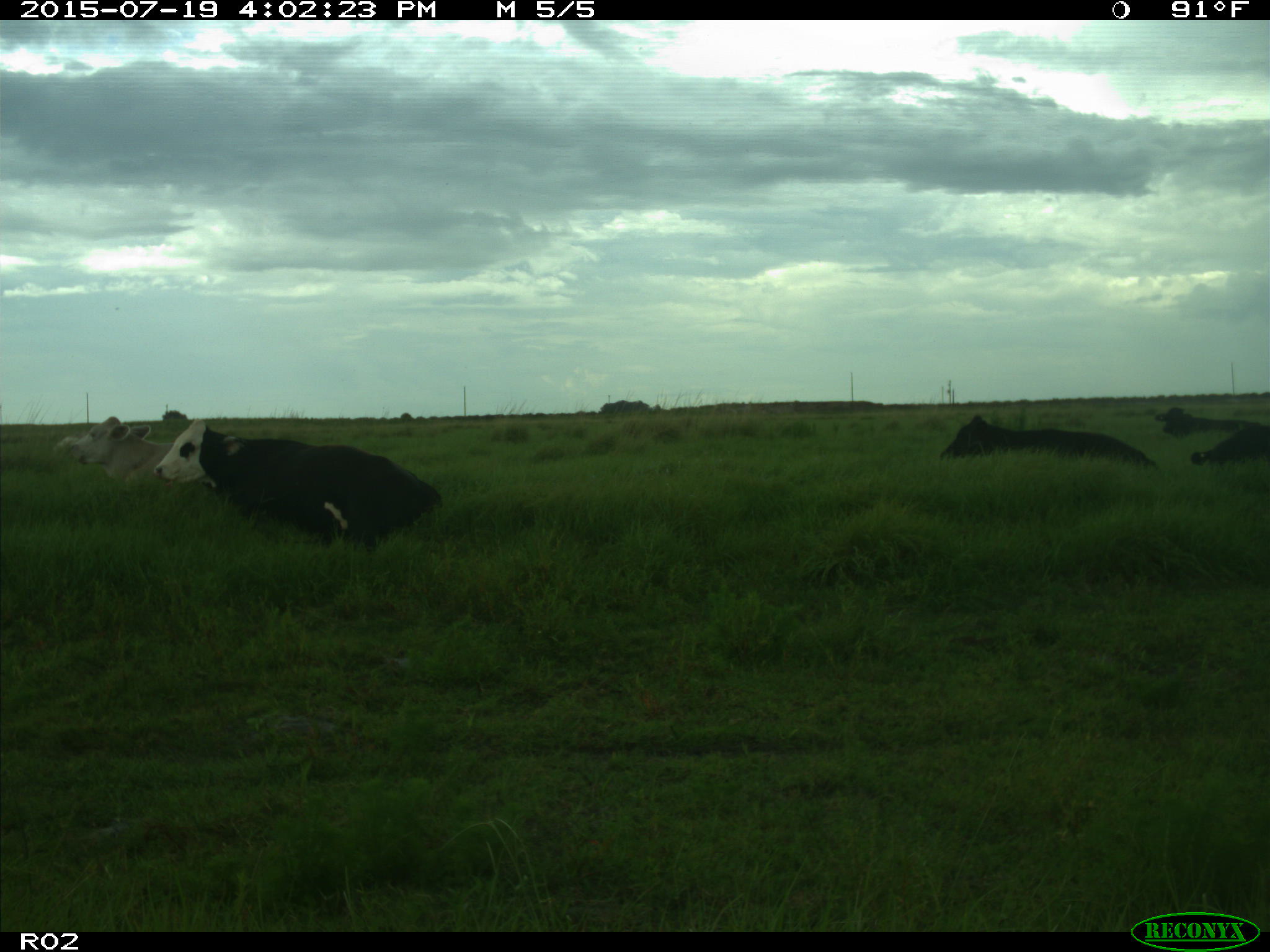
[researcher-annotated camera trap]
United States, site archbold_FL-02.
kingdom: Animalia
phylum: Chordata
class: Mammalia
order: Artiodactyla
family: Bovidae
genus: Bos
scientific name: Bos taurus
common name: domestic cow